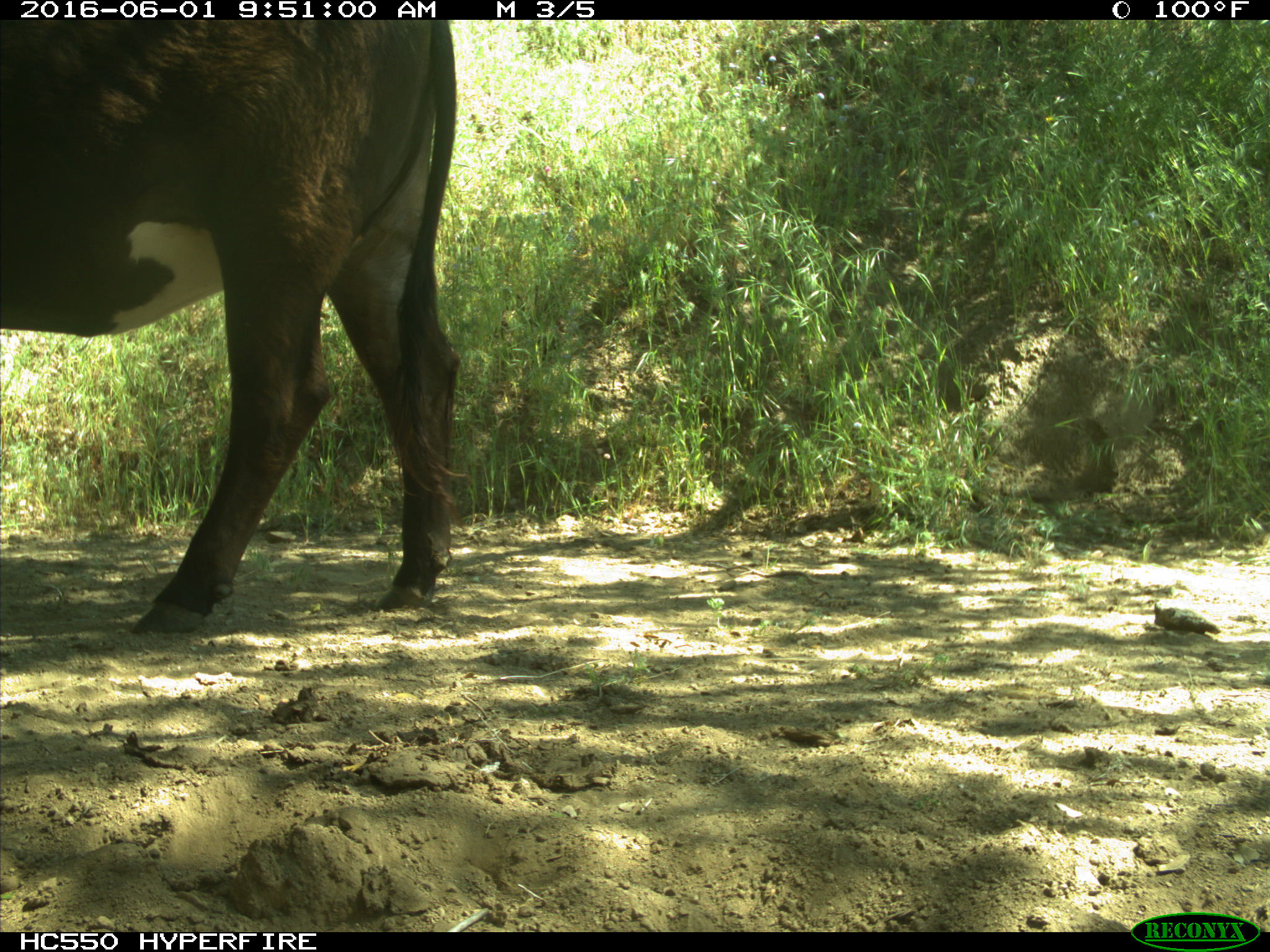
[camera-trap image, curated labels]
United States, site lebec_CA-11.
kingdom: Animalia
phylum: Chordata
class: Mammalia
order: Artiodactyla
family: Bovidae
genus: Bos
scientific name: Bos taurus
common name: domestic cow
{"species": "Bos taurus (domestic cow)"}